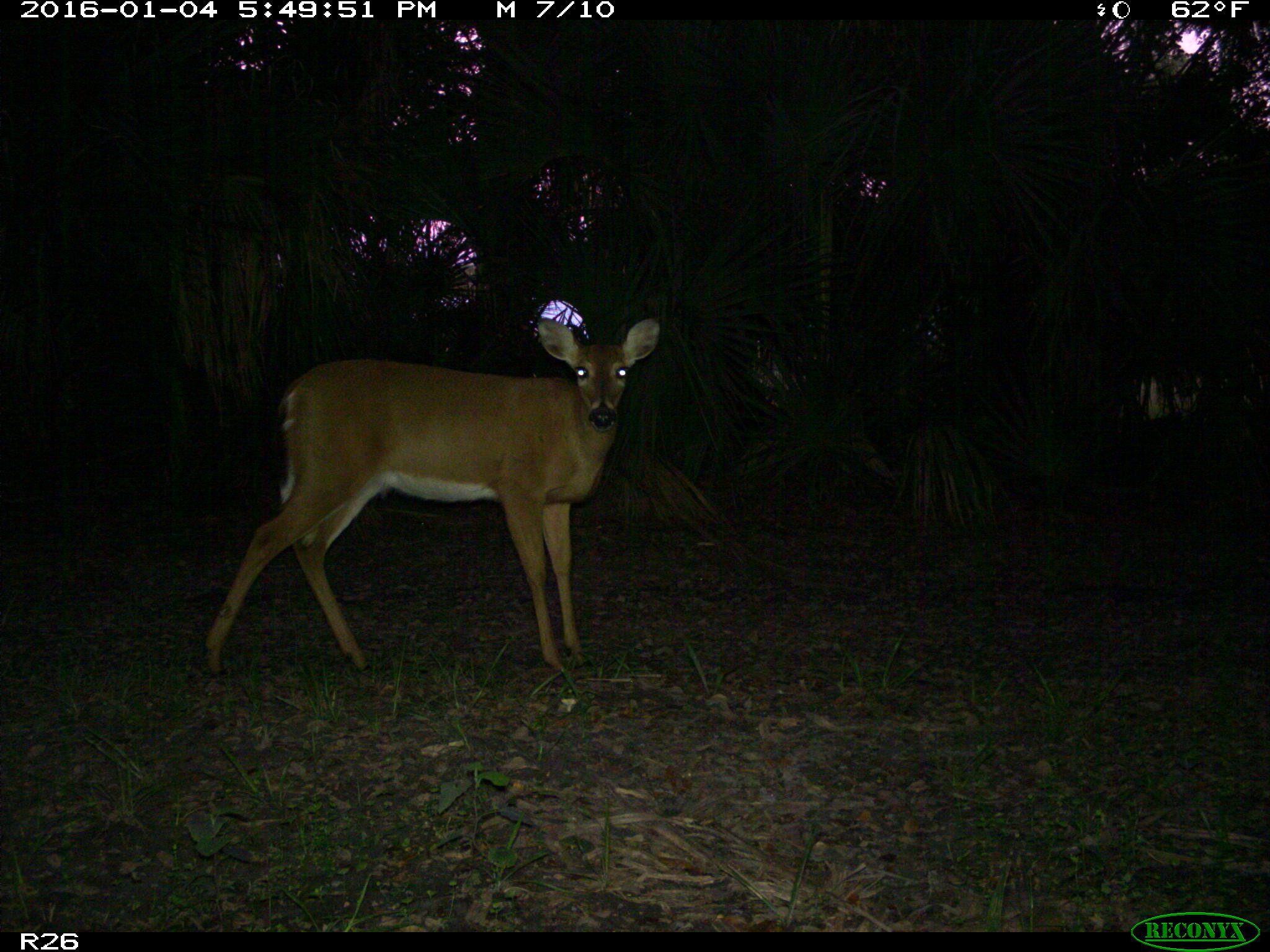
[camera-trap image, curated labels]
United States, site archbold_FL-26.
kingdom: Animalia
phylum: Chordata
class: Mammalia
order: Artiodactyla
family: Cervidae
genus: Odocoileus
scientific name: Odocoileus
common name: deer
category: unidentified deer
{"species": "unidentified deer (deer) (Odocoileus)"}